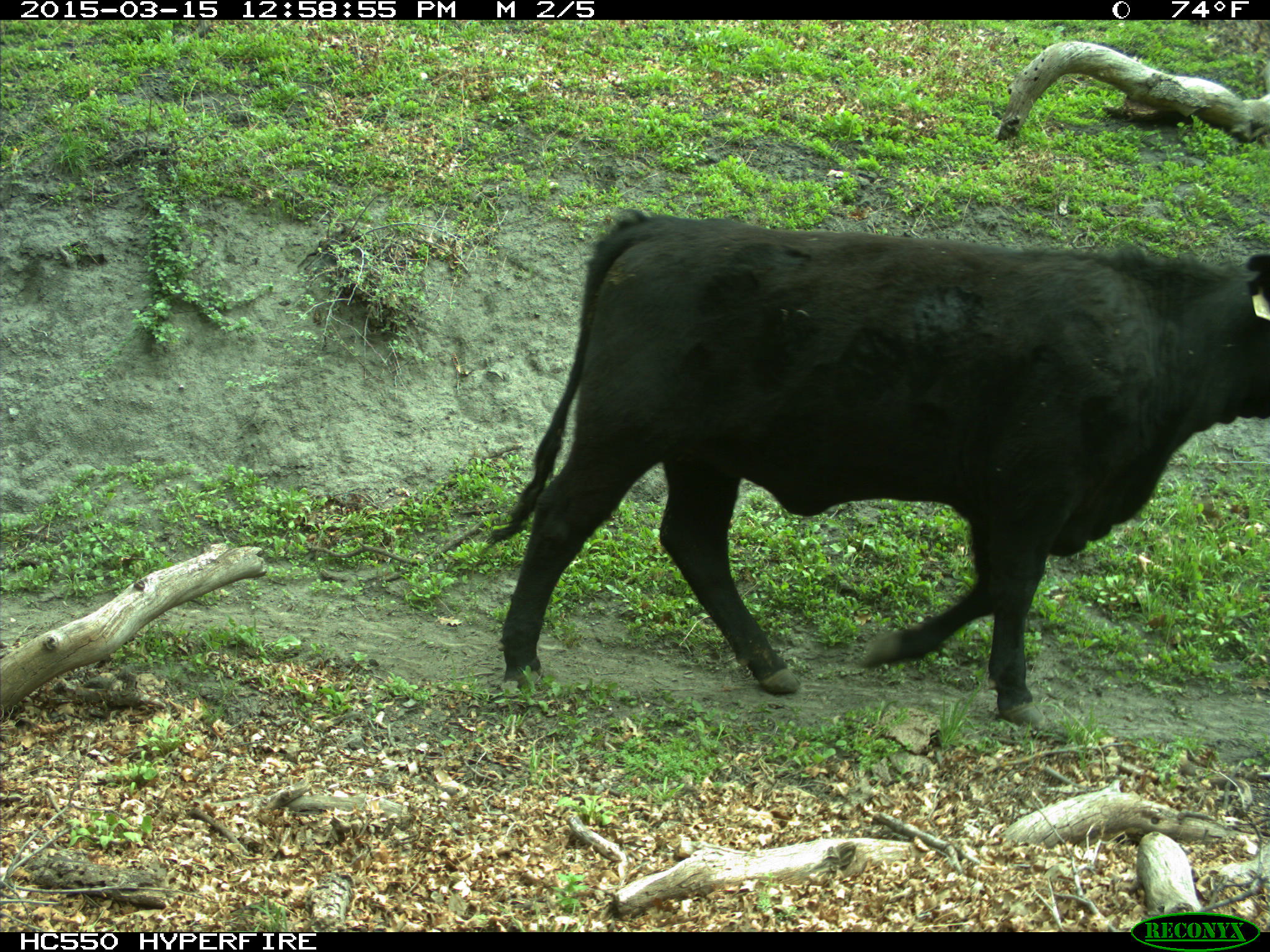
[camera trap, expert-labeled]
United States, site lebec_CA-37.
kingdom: Animalia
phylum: Chordata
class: Mammalia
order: Artiodactyla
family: Bovidae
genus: Bos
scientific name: Bos taurus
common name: domestic cow